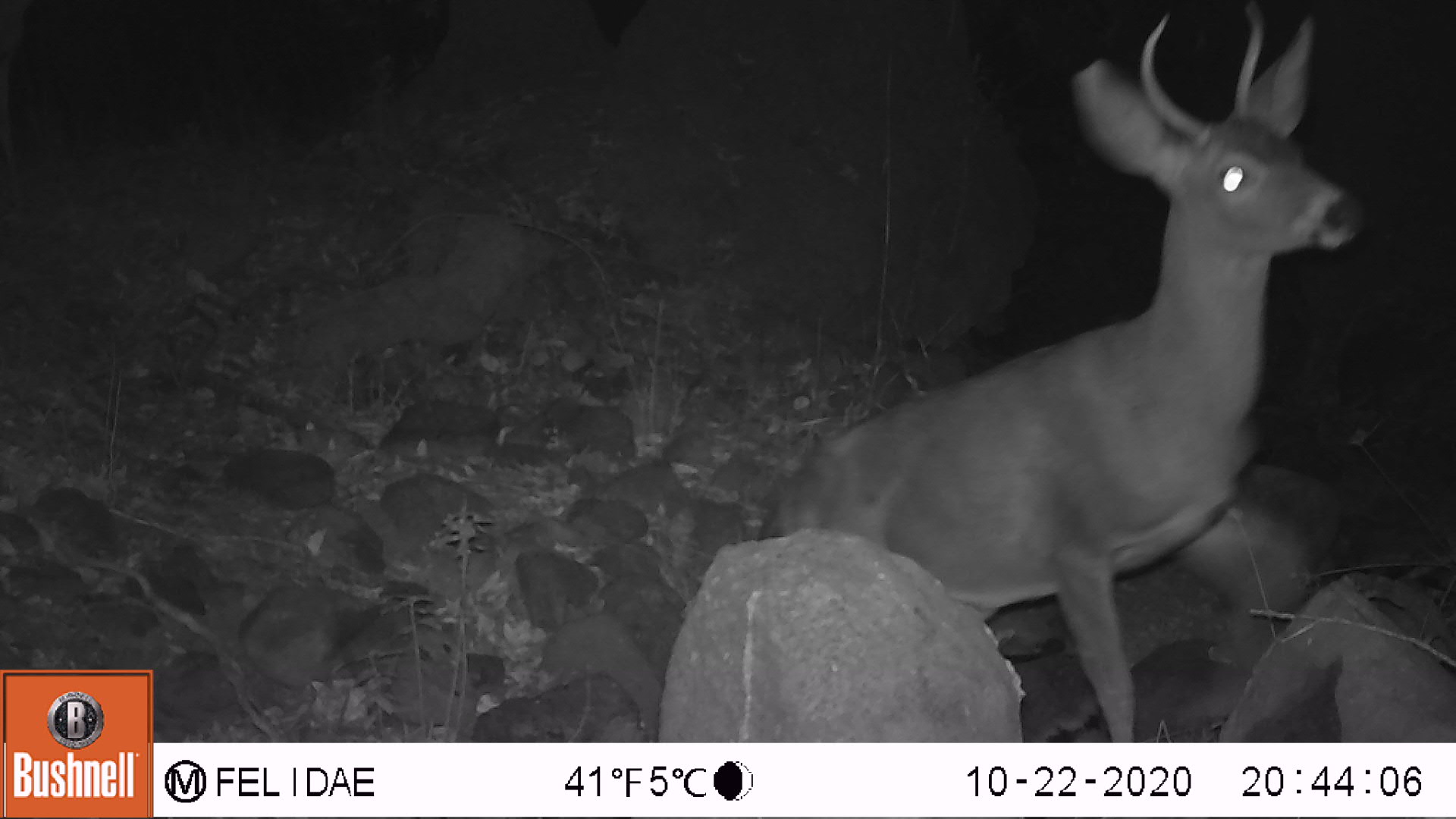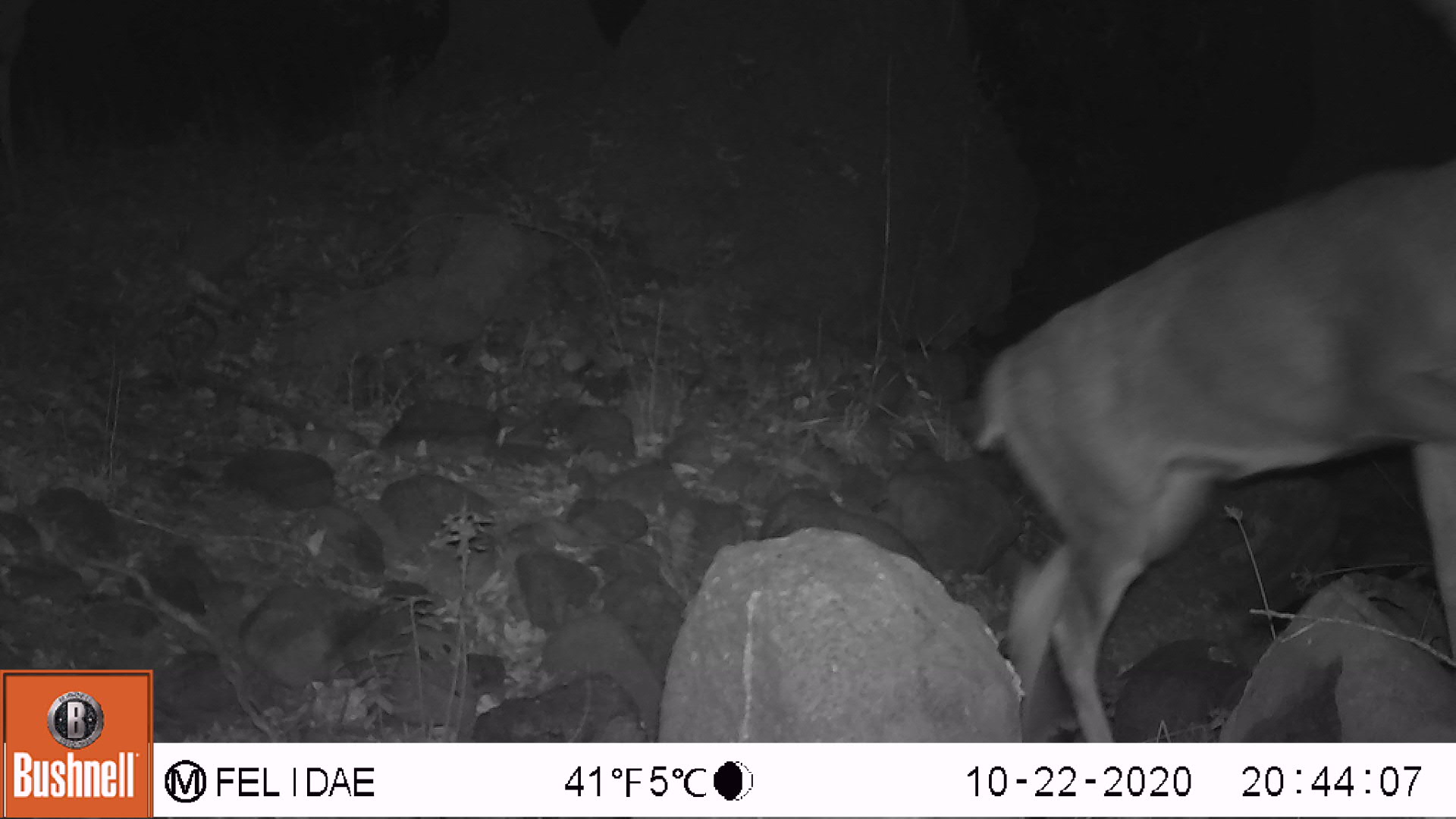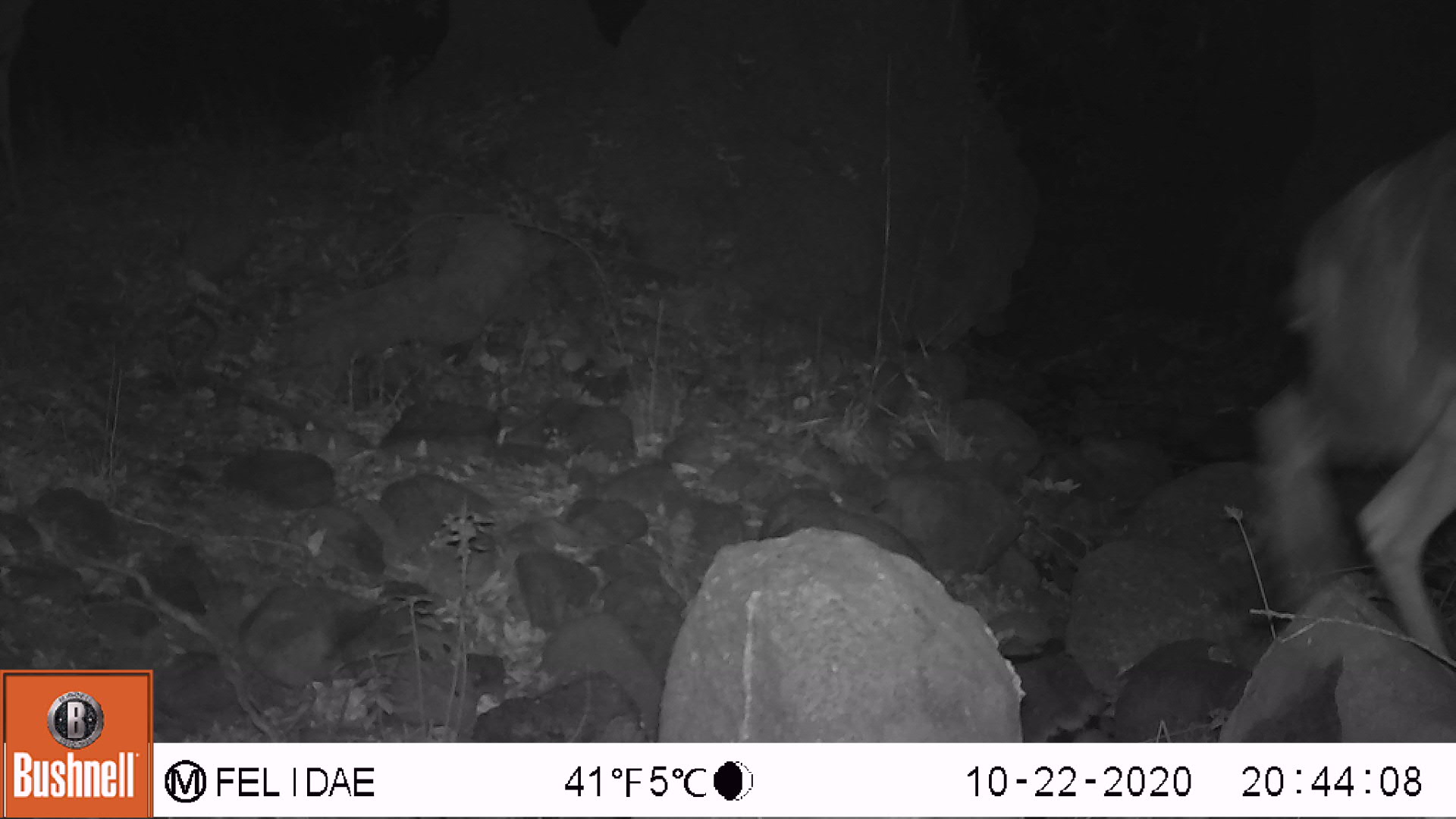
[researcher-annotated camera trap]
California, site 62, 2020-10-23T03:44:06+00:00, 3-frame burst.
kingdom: Animalia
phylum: Chordata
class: Mammalia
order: Artiodactyla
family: Cervidae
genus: Odocoileus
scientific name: Odocoileus hemionus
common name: mule deer